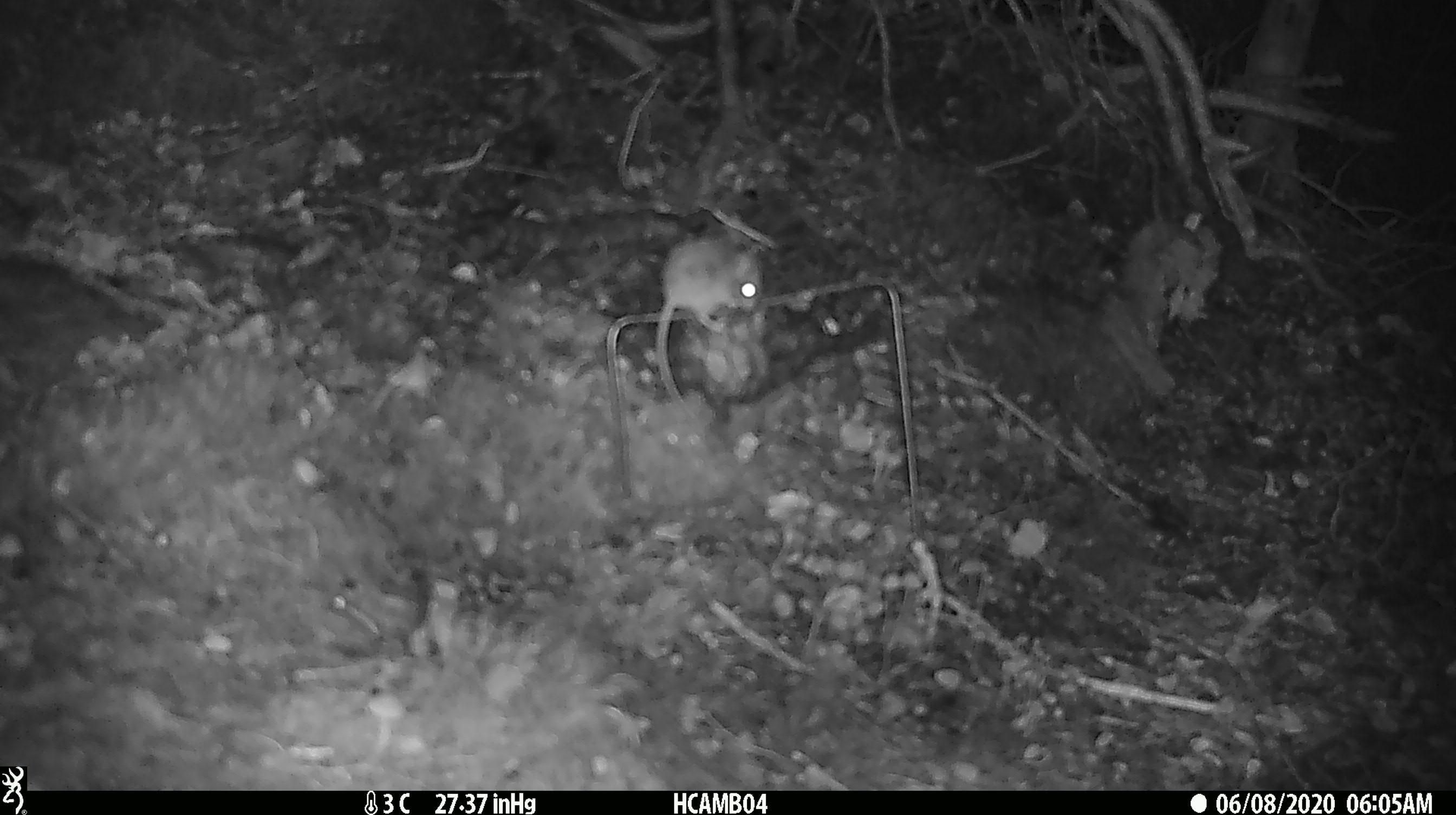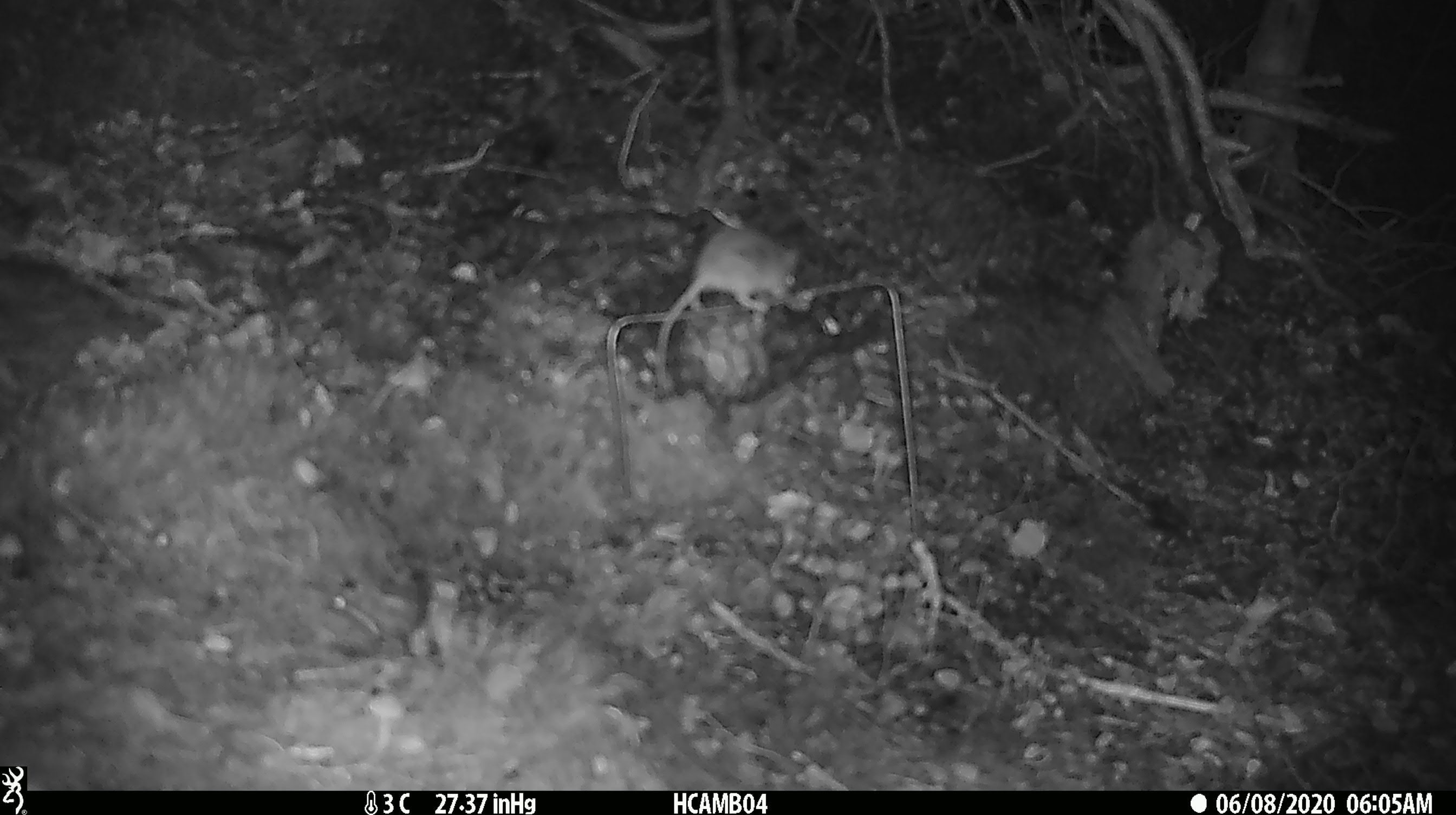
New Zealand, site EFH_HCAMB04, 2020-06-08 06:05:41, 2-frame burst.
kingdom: Animalia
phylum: Chordata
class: Mammalia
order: Rodentia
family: Muridae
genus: Mus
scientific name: Mus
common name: mouse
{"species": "mouse (Mus)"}